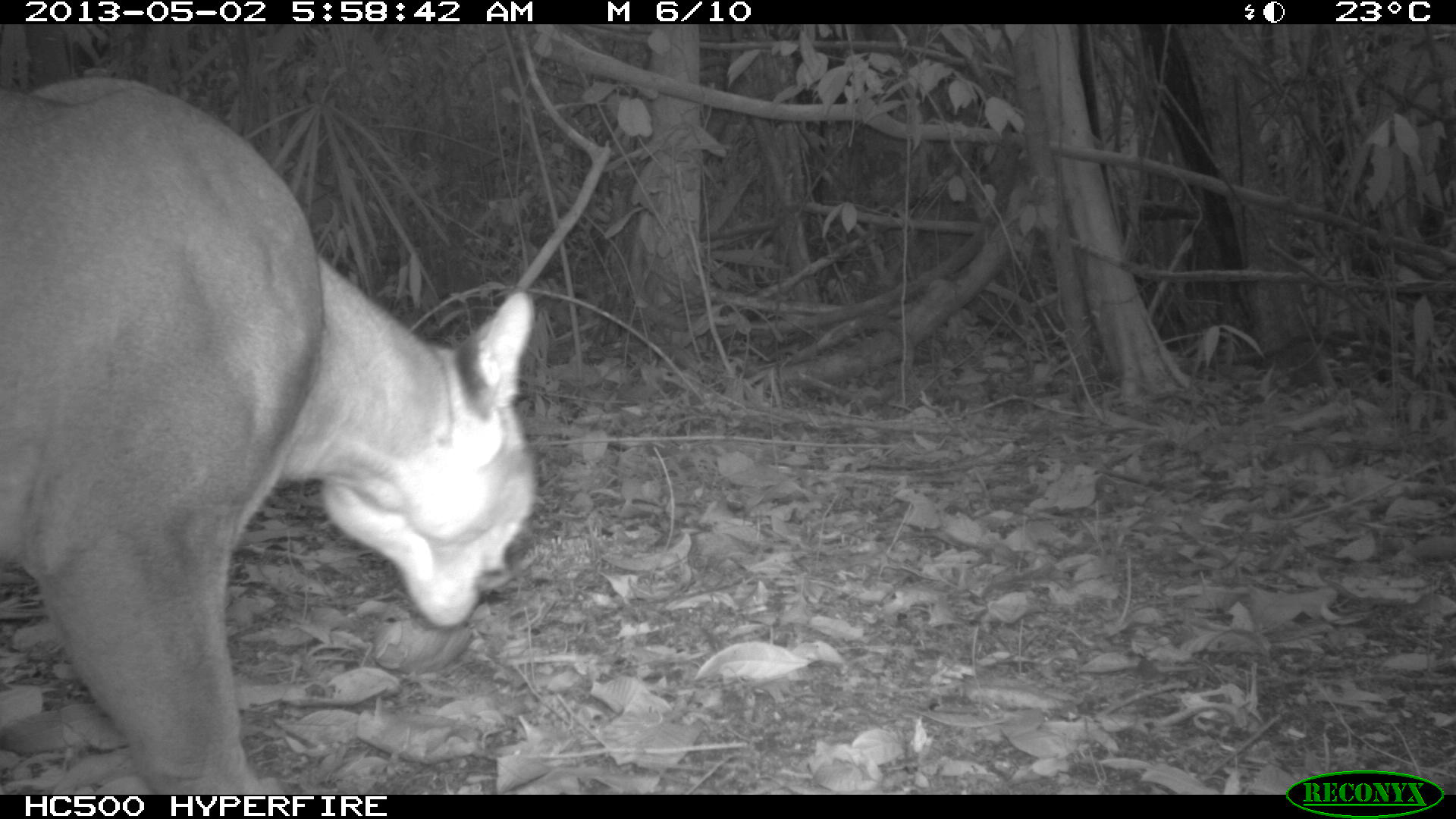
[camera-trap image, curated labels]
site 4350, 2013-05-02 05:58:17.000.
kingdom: Animalia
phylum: Chordata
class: Mammalia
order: Carnivora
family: Felidae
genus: Puma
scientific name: Puma concolor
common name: mountain lion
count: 1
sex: male